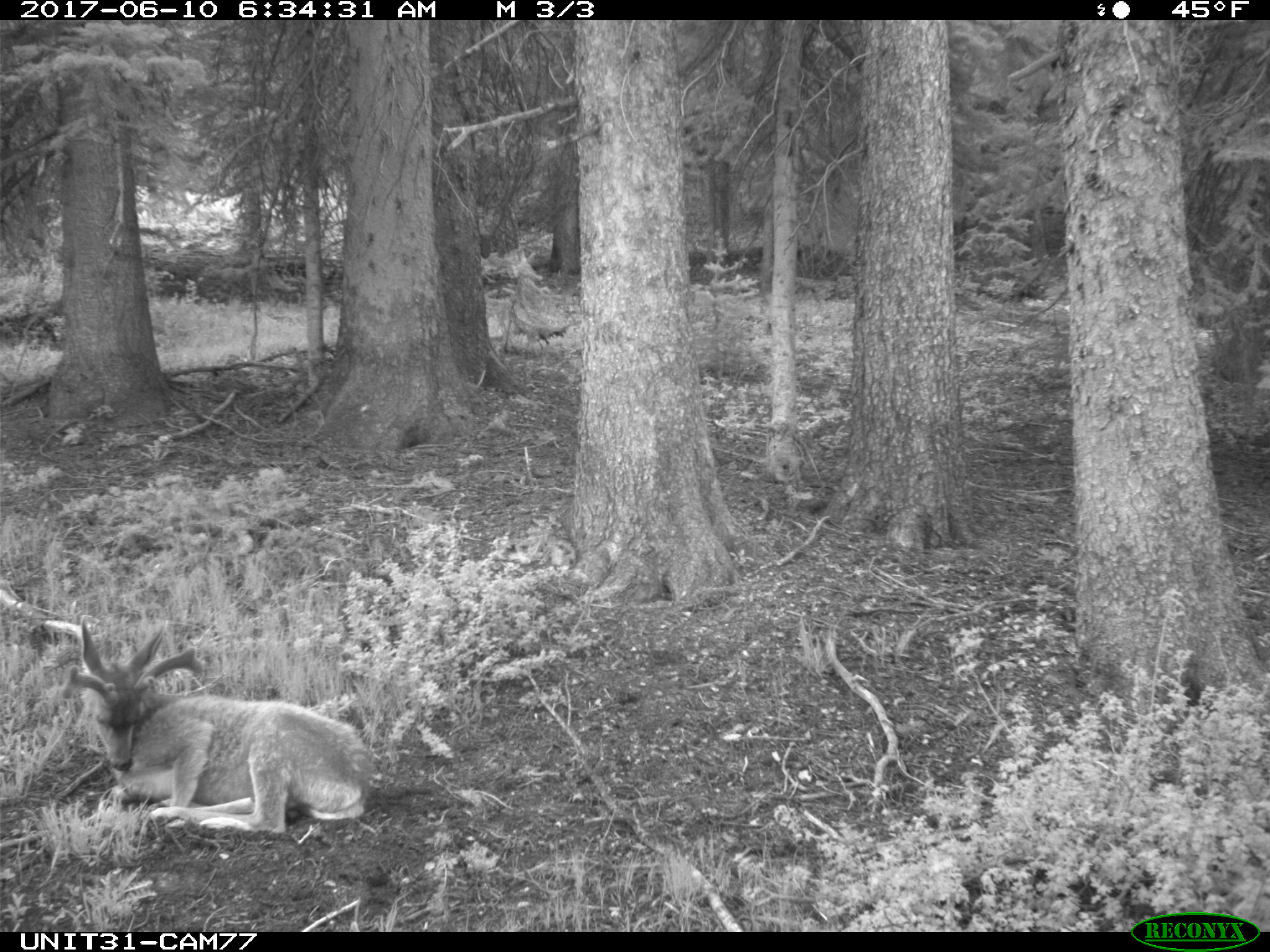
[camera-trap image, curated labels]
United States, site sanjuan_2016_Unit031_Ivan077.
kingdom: Animalia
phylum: Chordata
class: Mammalia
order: Artiodactyla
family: Cervidae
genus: Odocoileus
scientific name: Odocoileus hemionus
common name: mule deer